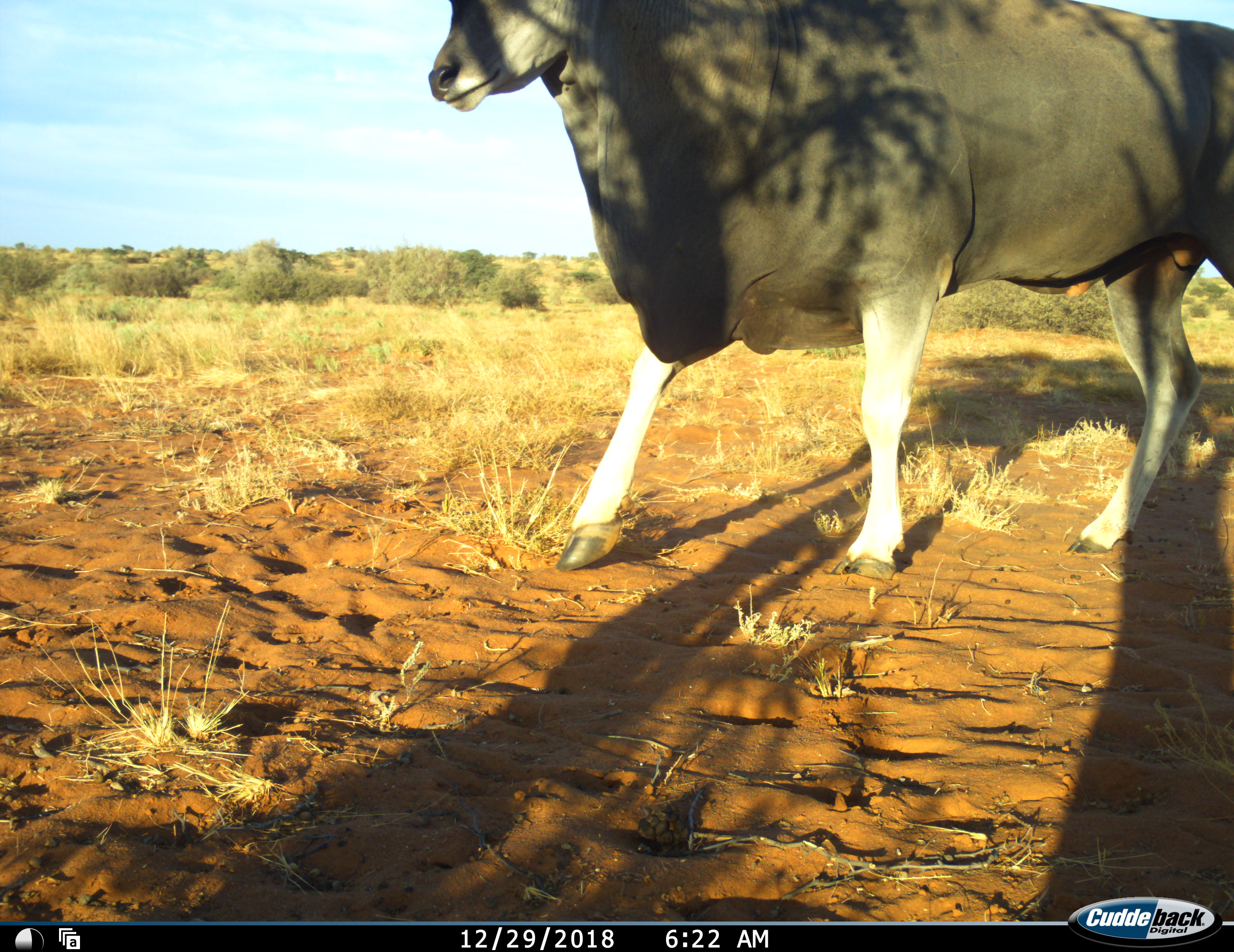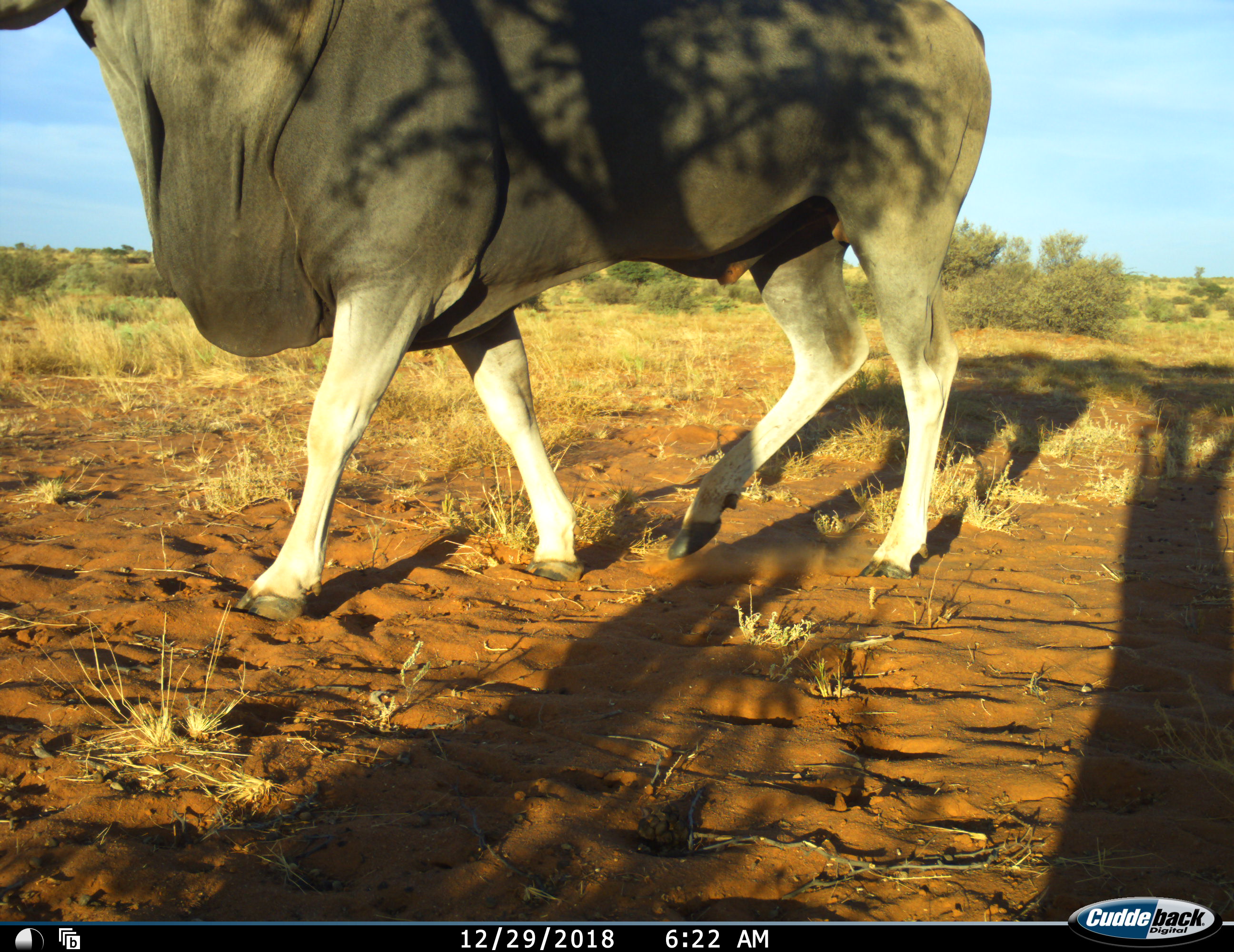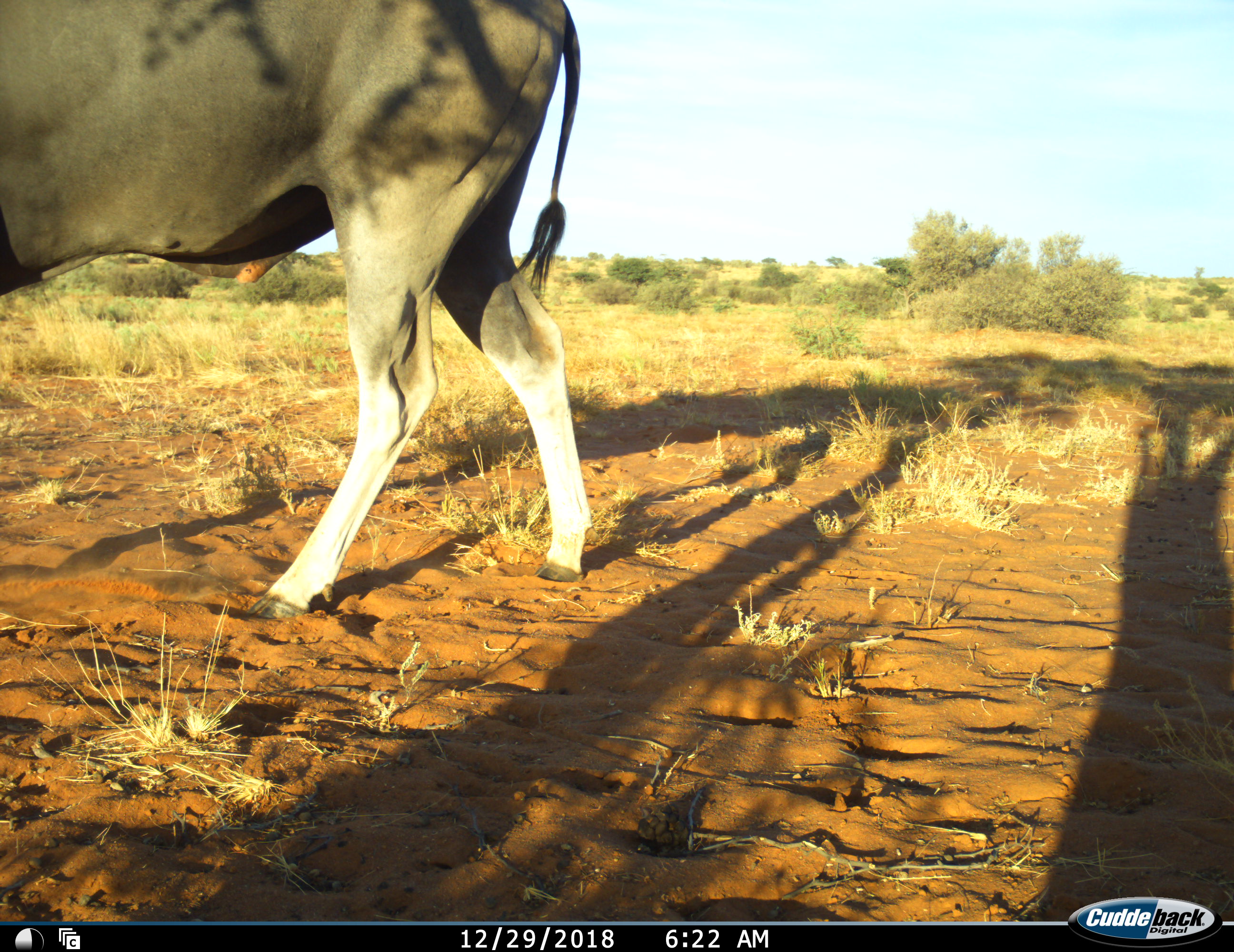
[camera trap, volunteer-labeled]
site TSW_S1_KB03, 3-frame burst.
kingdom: Animalia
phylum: Chordata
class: Mammalia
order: Artiodactyla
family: Bovidae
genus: Tragelaphus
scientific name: Tragelaphus oryx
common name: eland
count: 1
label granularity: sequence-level